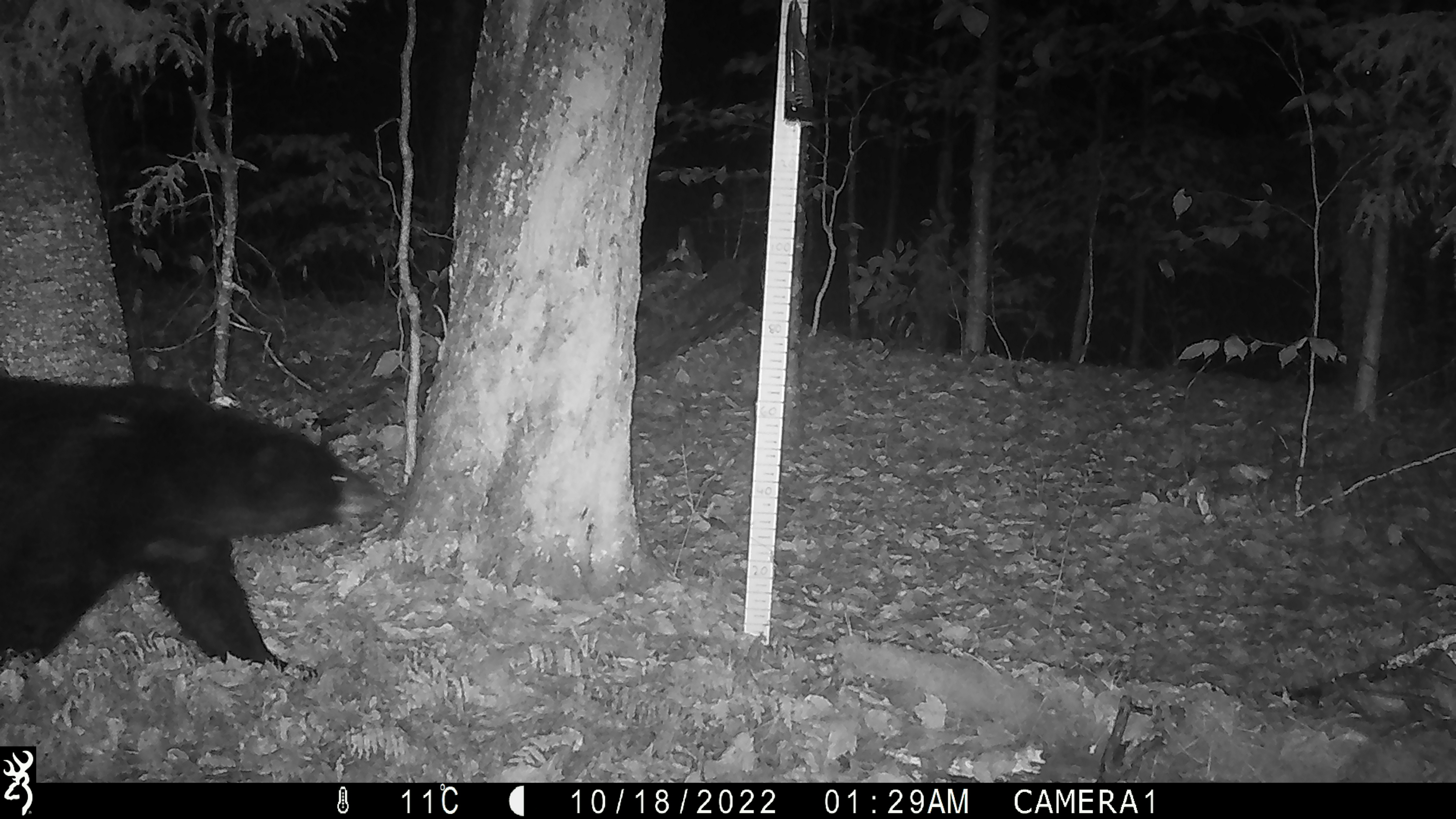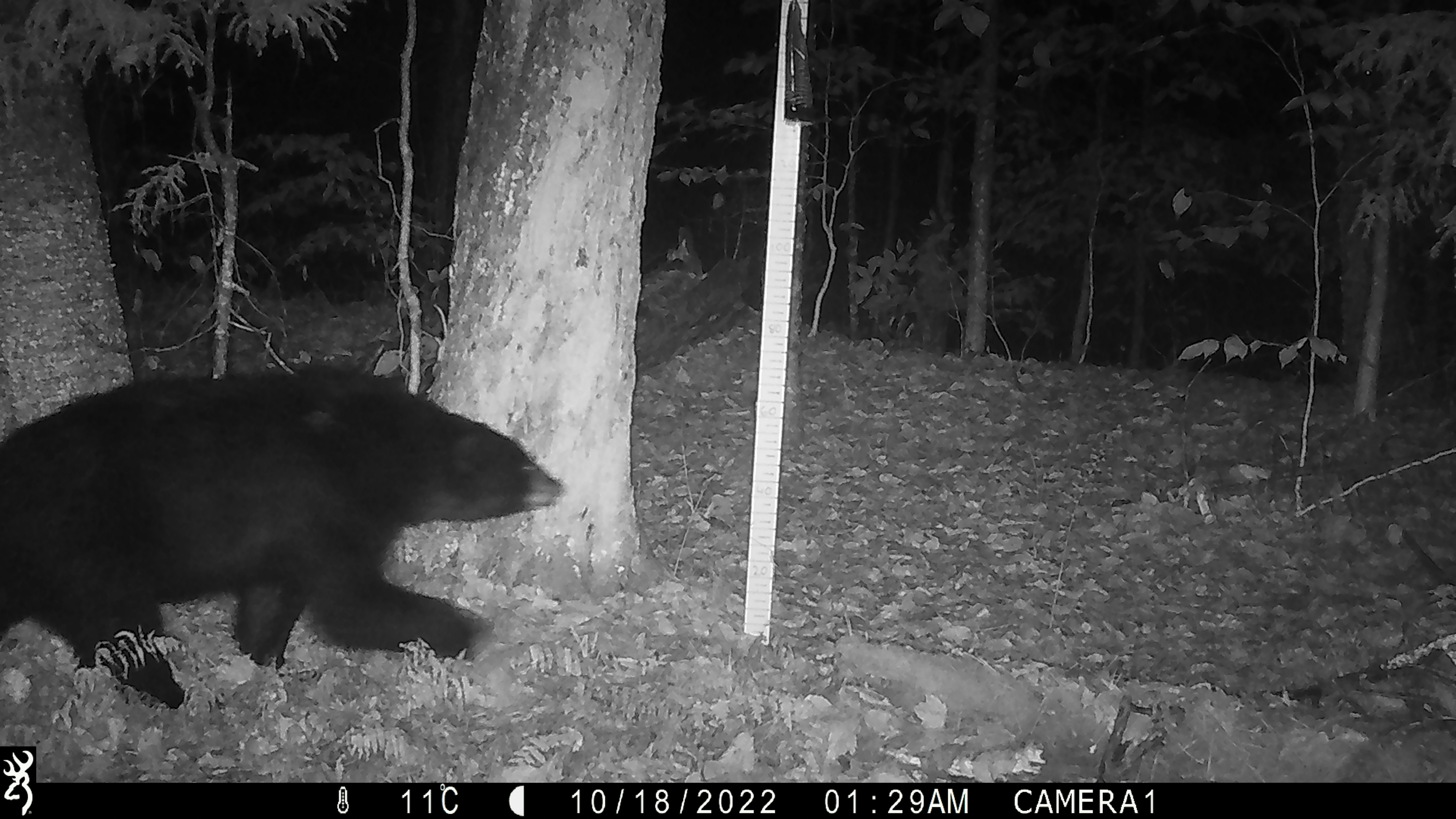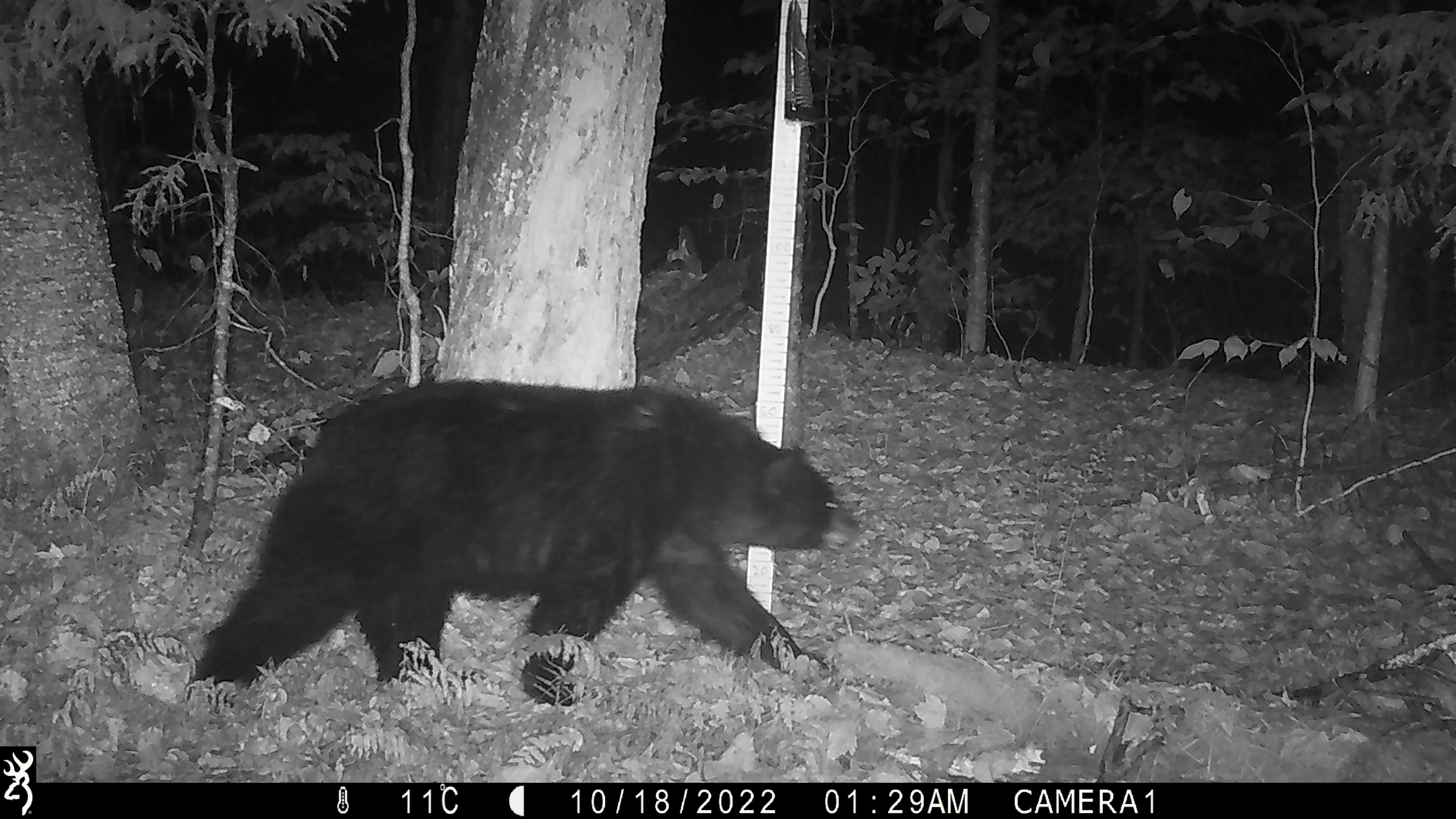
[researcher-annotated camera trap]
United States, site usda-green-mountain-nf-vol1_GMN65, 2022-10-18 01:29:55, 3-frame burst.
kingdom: Animalia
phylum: Chordata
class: Mammalia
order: Carnivora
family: Ursidae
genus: Ursus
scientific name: Ursus americanus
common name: black bear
Black bear (Ursus americanus).